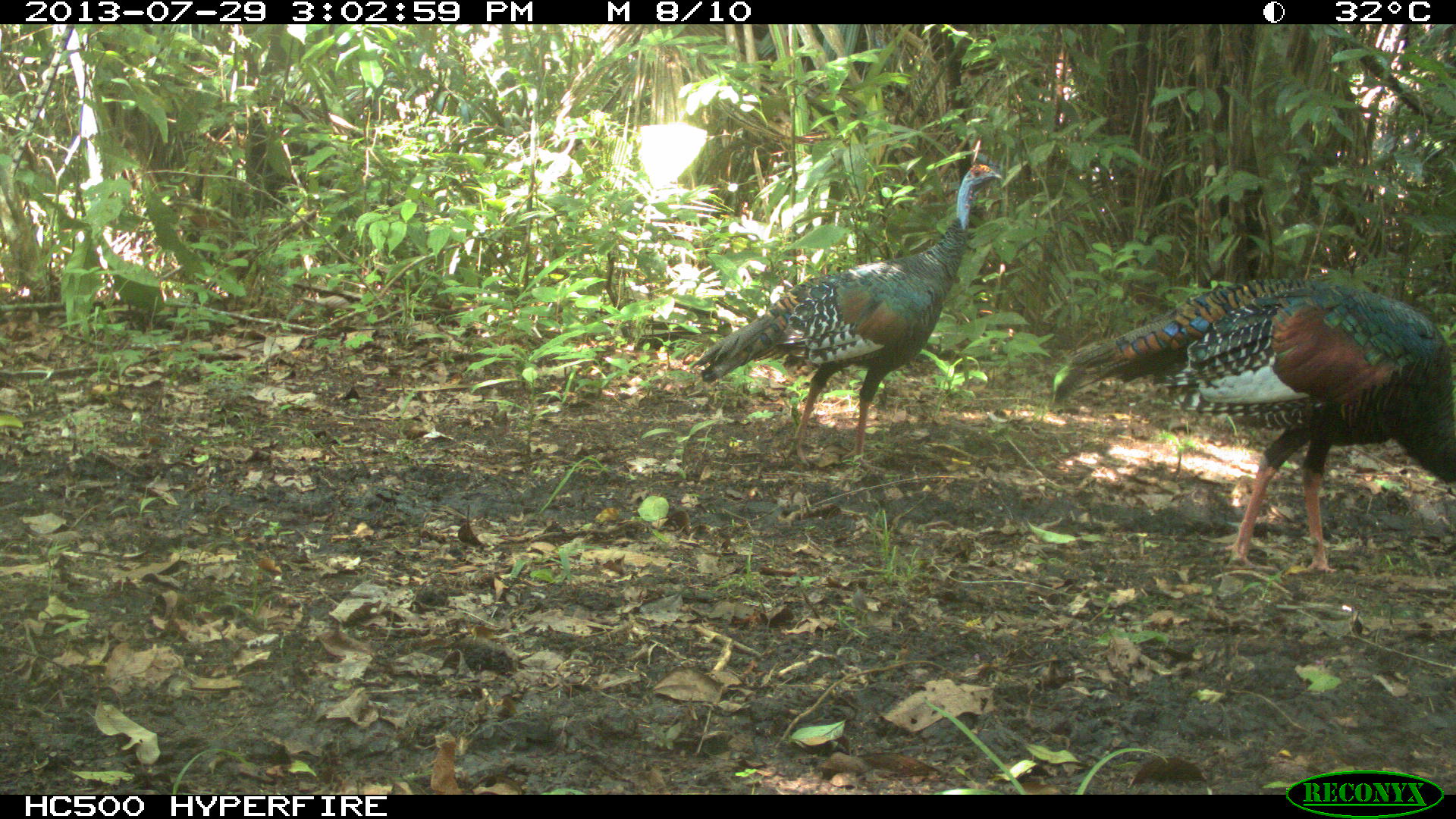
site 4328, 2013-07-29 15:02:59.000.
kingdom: Animalia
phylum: Chordata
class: Aves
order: Galliformes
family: Phasianidae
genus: Meleagris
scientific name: Meleagris ocellata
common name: ocellated turkey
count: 2